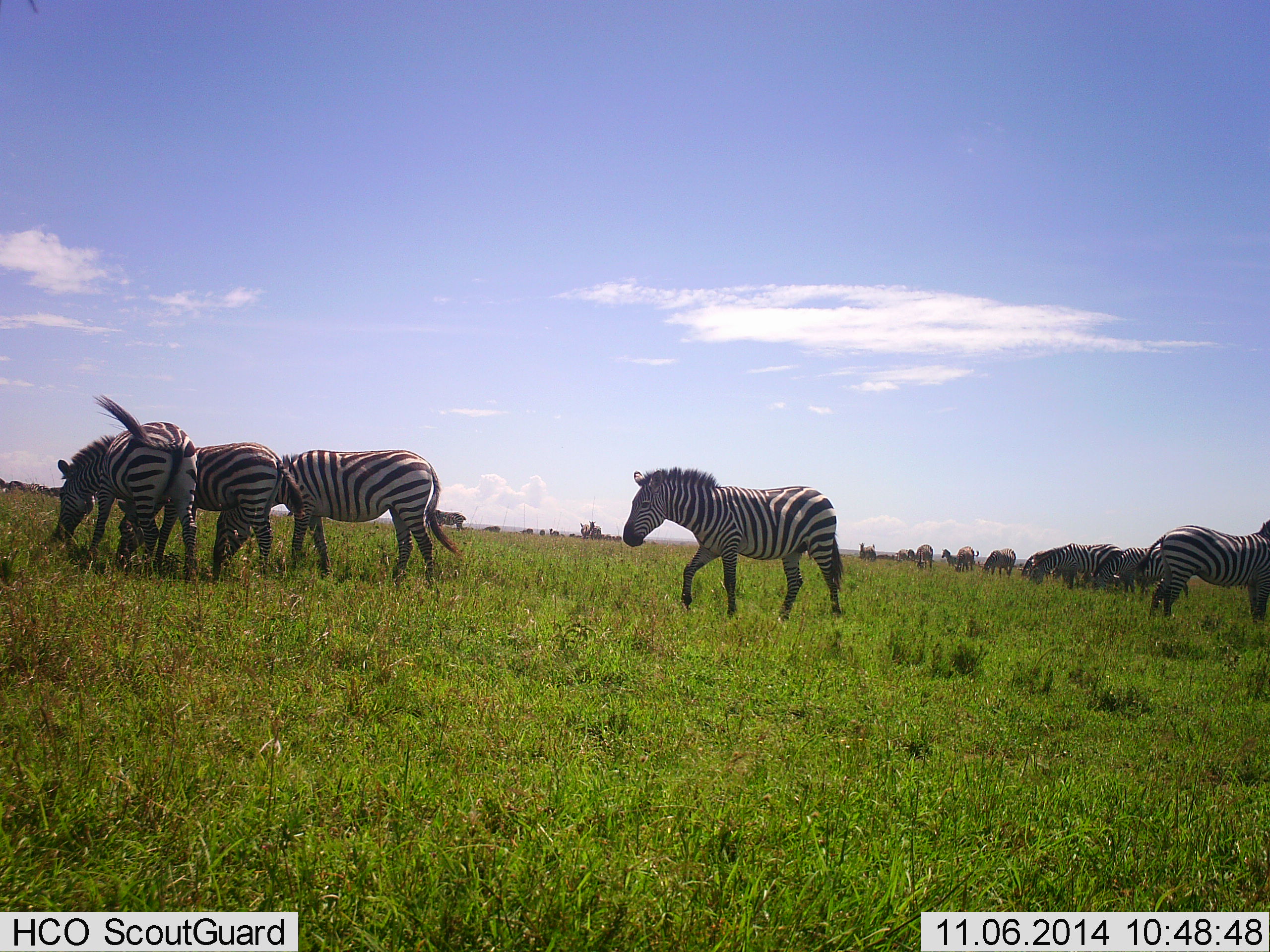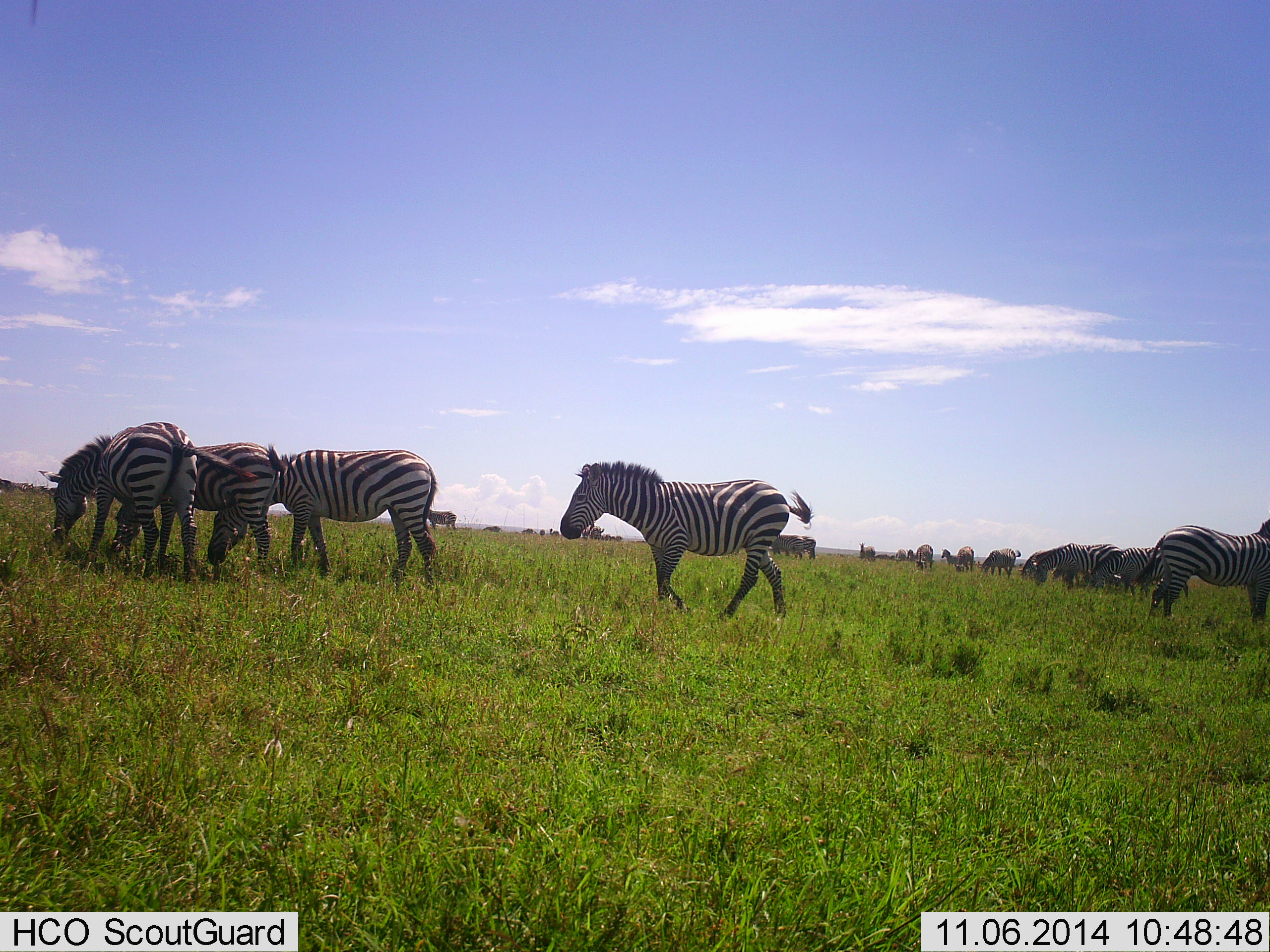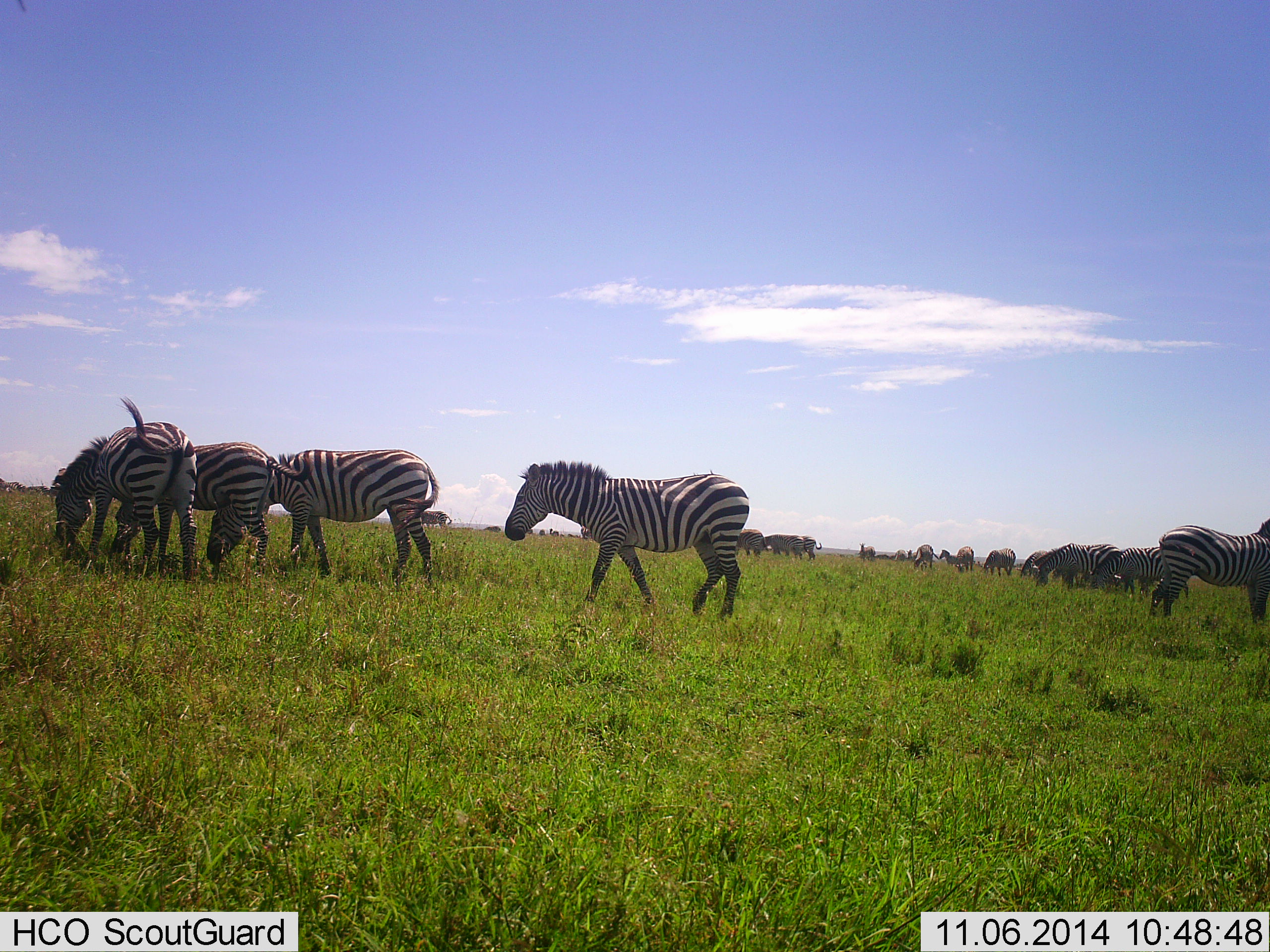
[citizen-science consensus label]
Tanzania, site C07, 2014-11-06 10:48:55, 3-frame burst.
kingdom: Animalia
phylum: Chordata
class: Mammalia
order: Perissodactyla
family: Equidae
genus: Equus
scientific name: Equus quagga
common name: plains zebra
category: zebra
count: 11-50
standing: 64%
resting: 0%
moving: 73%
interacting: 36%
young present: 0%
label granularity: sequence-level